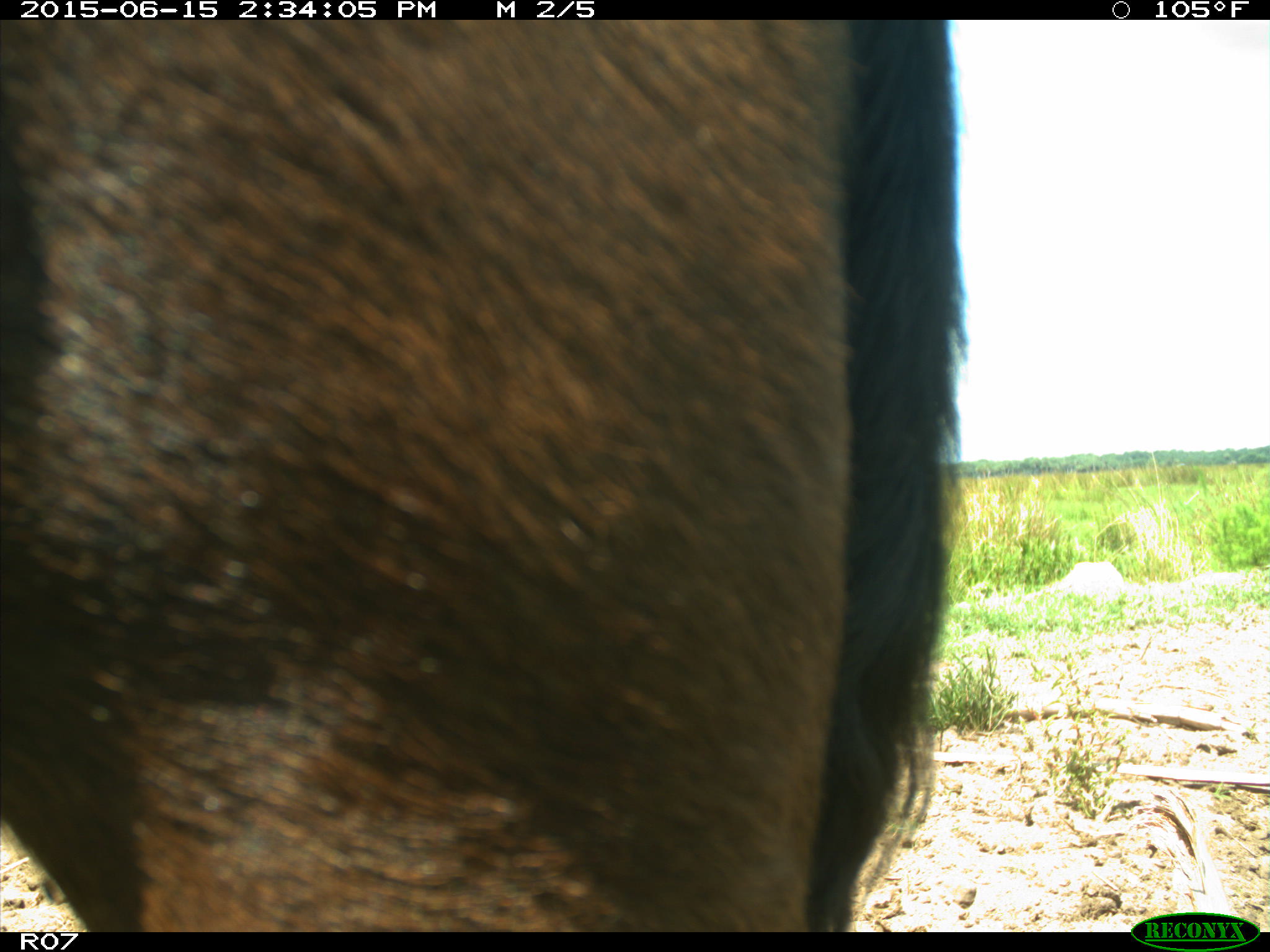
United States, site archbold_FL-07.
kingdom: Animalia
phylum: Chordata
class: Mammalia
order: Artiodactyla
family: Bovidae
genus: Bos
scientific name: Bos taurus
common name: domestic cow